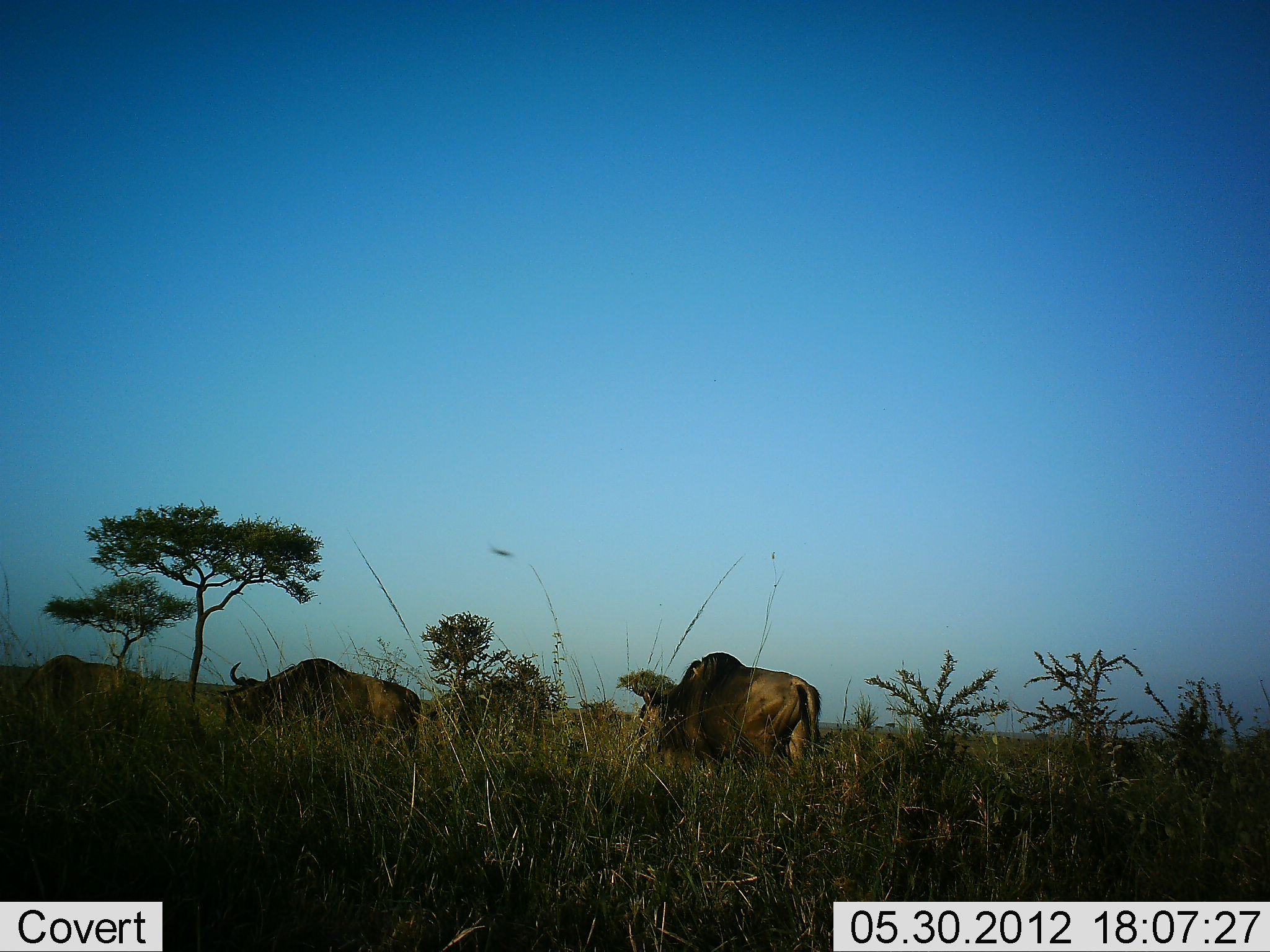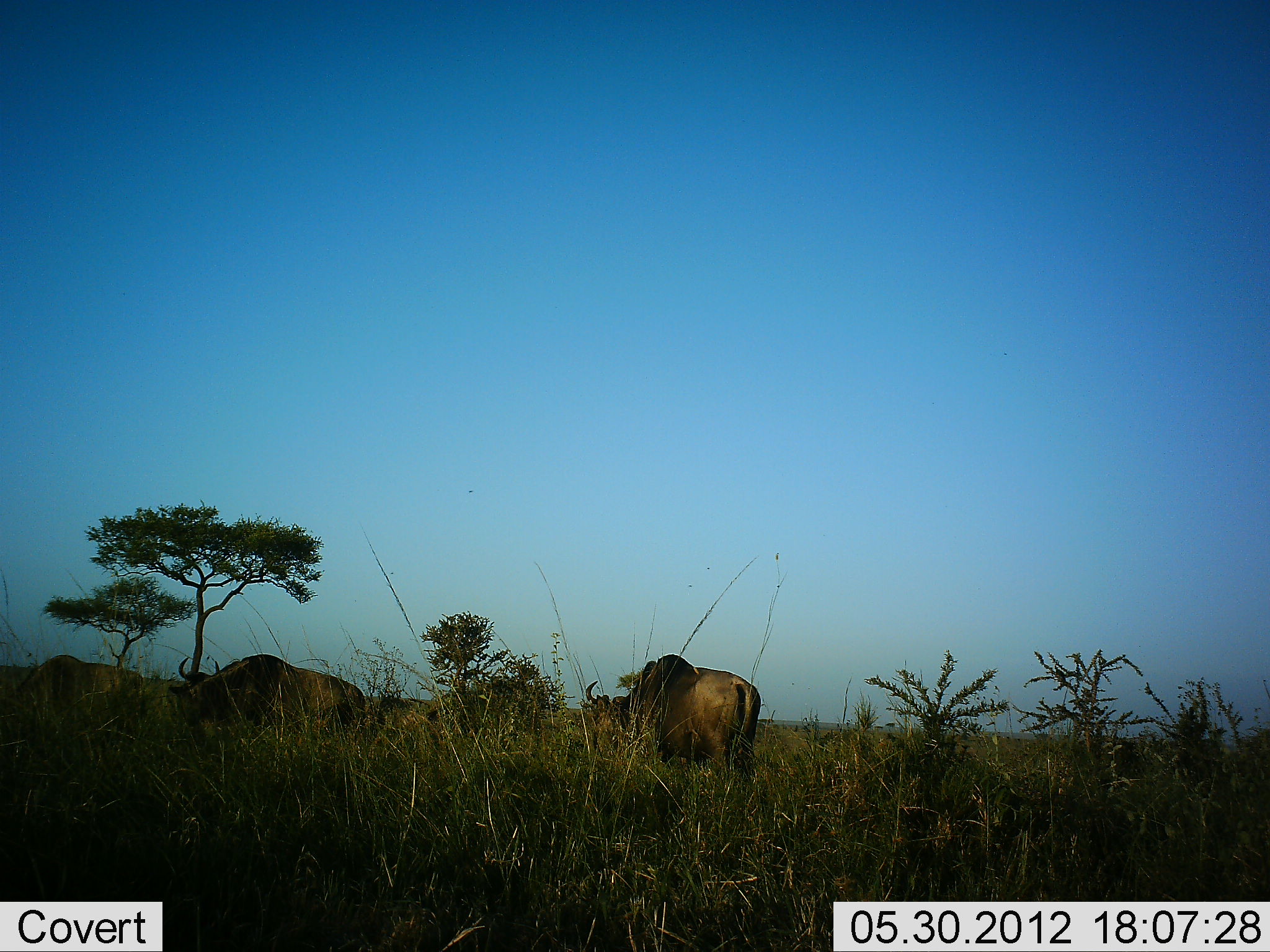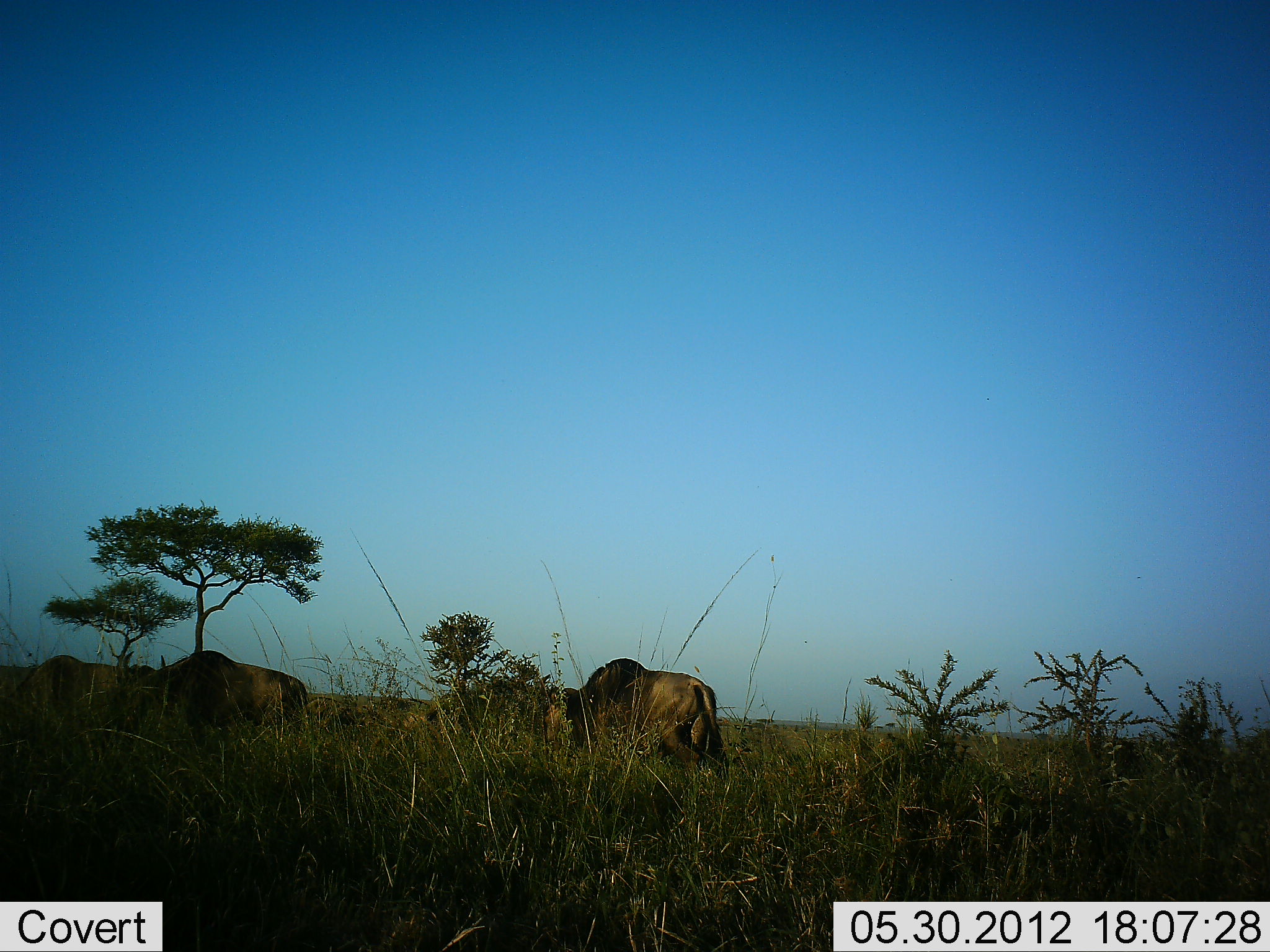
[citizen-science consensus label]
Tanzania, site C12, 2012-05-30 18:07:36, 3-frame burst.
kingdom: Animalia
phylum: Chordata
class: Mammalia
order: Artiodactyla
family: Bovidae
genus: Connochaetes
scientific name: Connochaetes taurinus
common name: blue wildebeest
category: wildebeest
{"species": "wildebeest (blue wildebeest) (Connochaetes taurinus)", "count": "3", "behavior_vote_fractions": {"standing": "50%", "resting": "0%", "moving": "100%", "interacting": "0%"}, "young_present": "0%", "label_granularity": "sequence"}